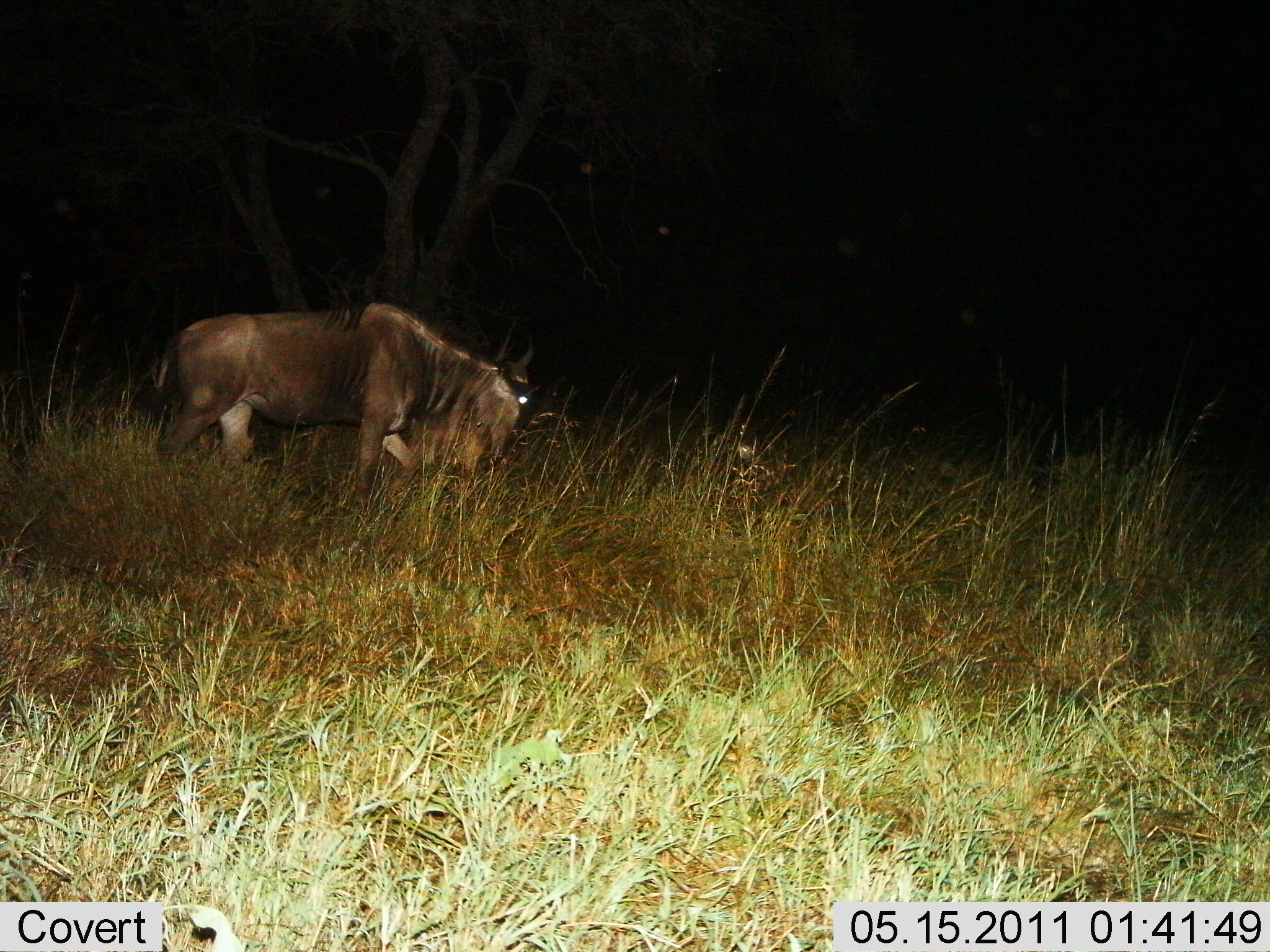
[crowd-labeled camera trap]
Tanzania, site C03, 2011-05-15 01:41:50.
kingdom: Animalia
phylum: Chordata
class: Mammalia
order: Artiodactyla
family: Bovidae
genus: Connochaetes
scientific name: Connochaetes taurinus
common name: blue wildebeest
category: wildebeest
Wildebeest (blue wildebeest) (Connochaetes taurinus), count 1. Behavior (volunteer vote fractions): standing 36%, resting 0%, moving 55%, interacting 0%. Young present (vote fraction): 0%. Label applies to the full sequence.